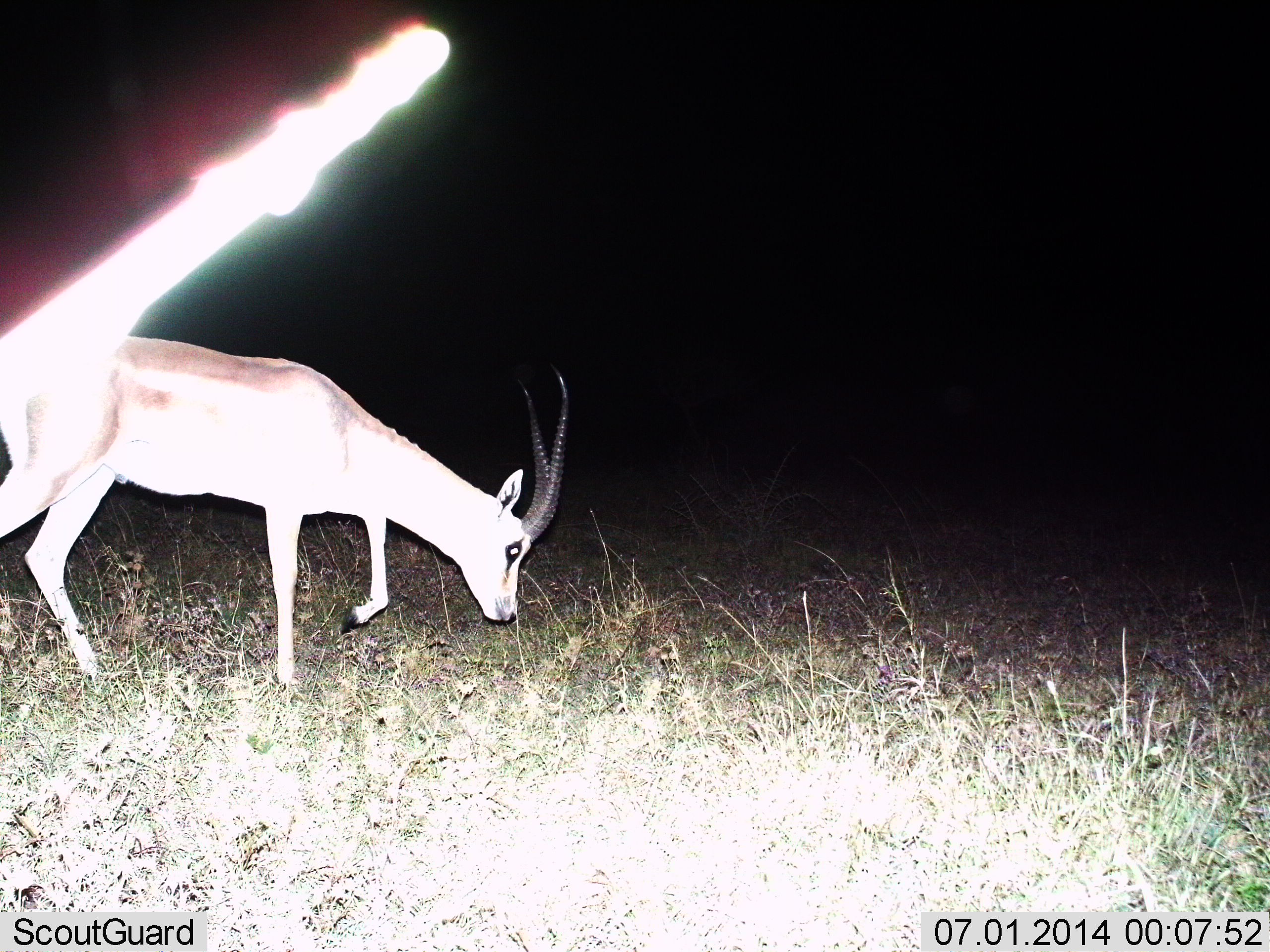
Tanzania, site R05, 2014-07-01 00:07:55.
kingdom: Animalia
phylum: Chordata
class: Mammalia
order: Artiodactyla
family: Bovidae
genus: Nanger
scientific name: Nanger granti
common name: grant's gazelle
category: gazellegrants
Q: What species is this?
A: Gazellegrants (grant's gazelle) (Nanger granti).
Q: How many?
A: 1.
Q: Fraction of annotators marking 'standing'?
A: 50%.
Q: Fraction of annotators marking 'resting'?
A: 0%.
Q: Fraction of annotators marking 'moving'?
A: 20%.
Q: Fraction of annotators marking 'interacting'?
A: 0%.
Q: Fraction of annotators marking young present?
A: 0%.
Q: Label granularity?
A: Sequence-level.